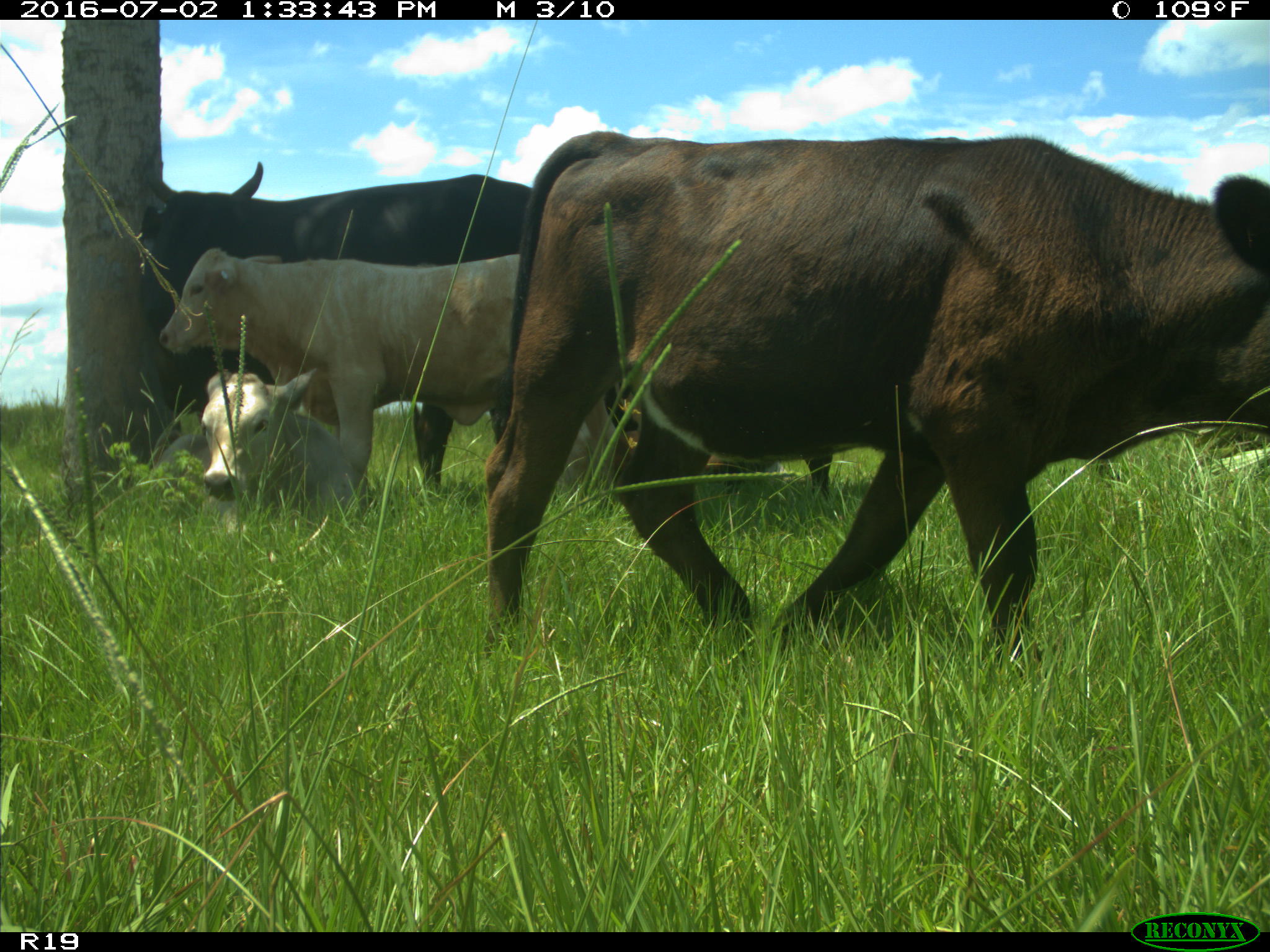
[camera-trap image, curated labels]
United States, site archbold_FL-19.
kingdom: Animalia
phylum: Chordata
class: Mammalia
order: Artiodactyla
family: Bovidae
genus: Bos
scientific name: Bos taurus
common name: domestic cow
Bos taurus (domestic cow).